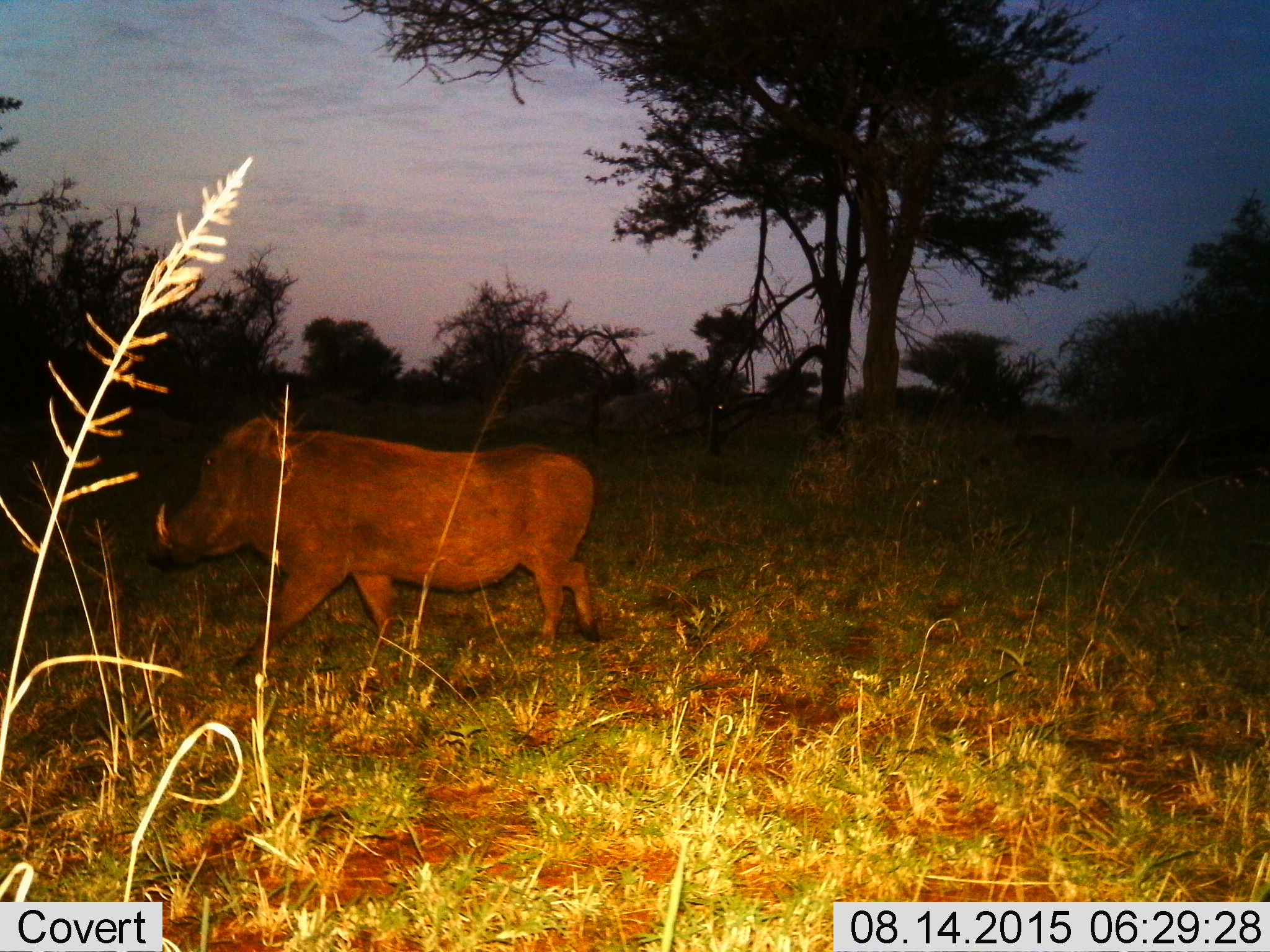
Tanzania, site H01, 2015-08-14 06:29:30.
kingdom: Animalia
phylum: Chordata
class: Mammalia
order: Artiodactyla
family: Suidae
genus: Phacochoerus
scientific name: Phacochoerus africanus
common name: warthog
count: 1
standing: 14%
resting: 0%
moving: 86%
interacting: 0%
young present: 0%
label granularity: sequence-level